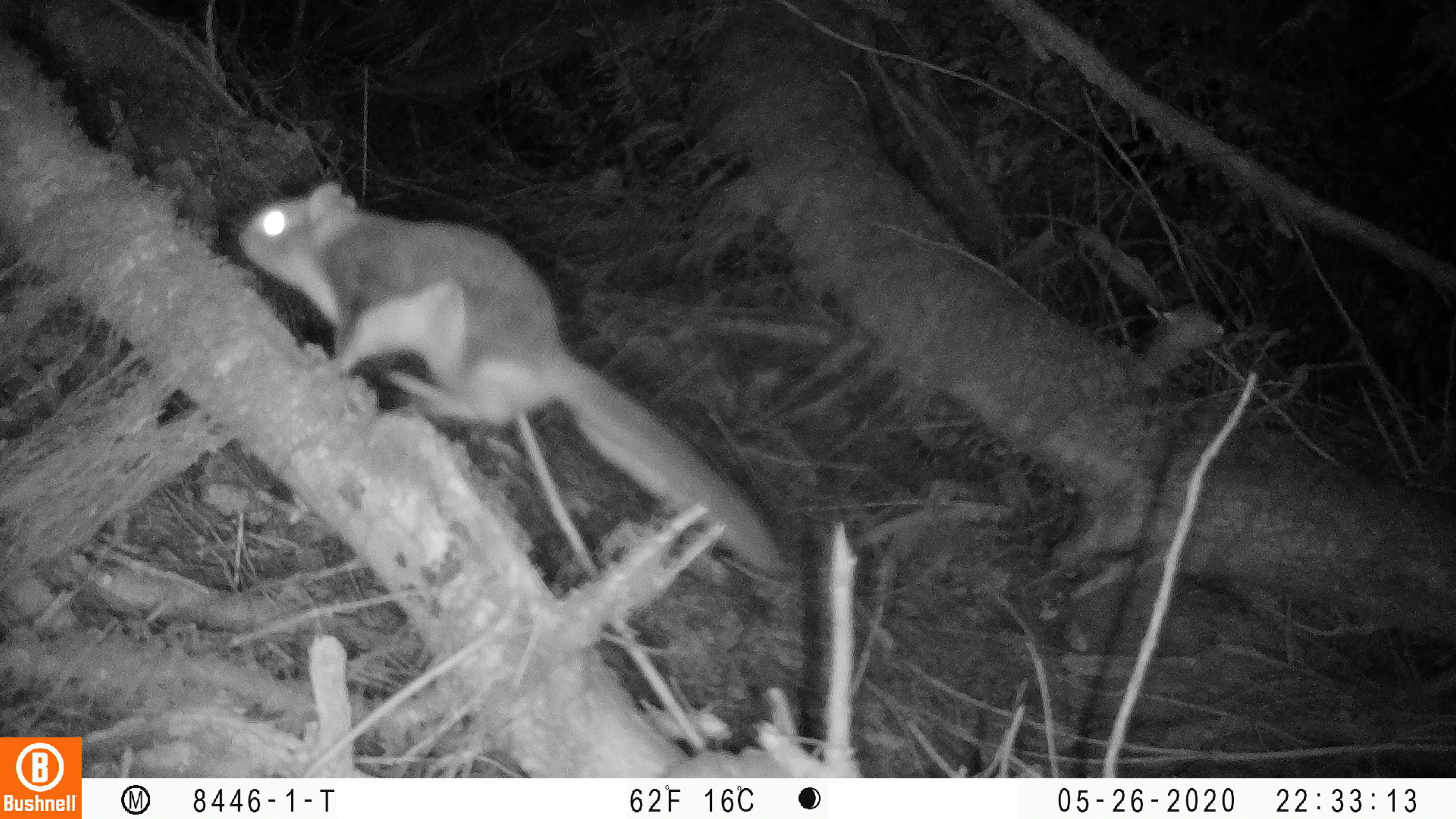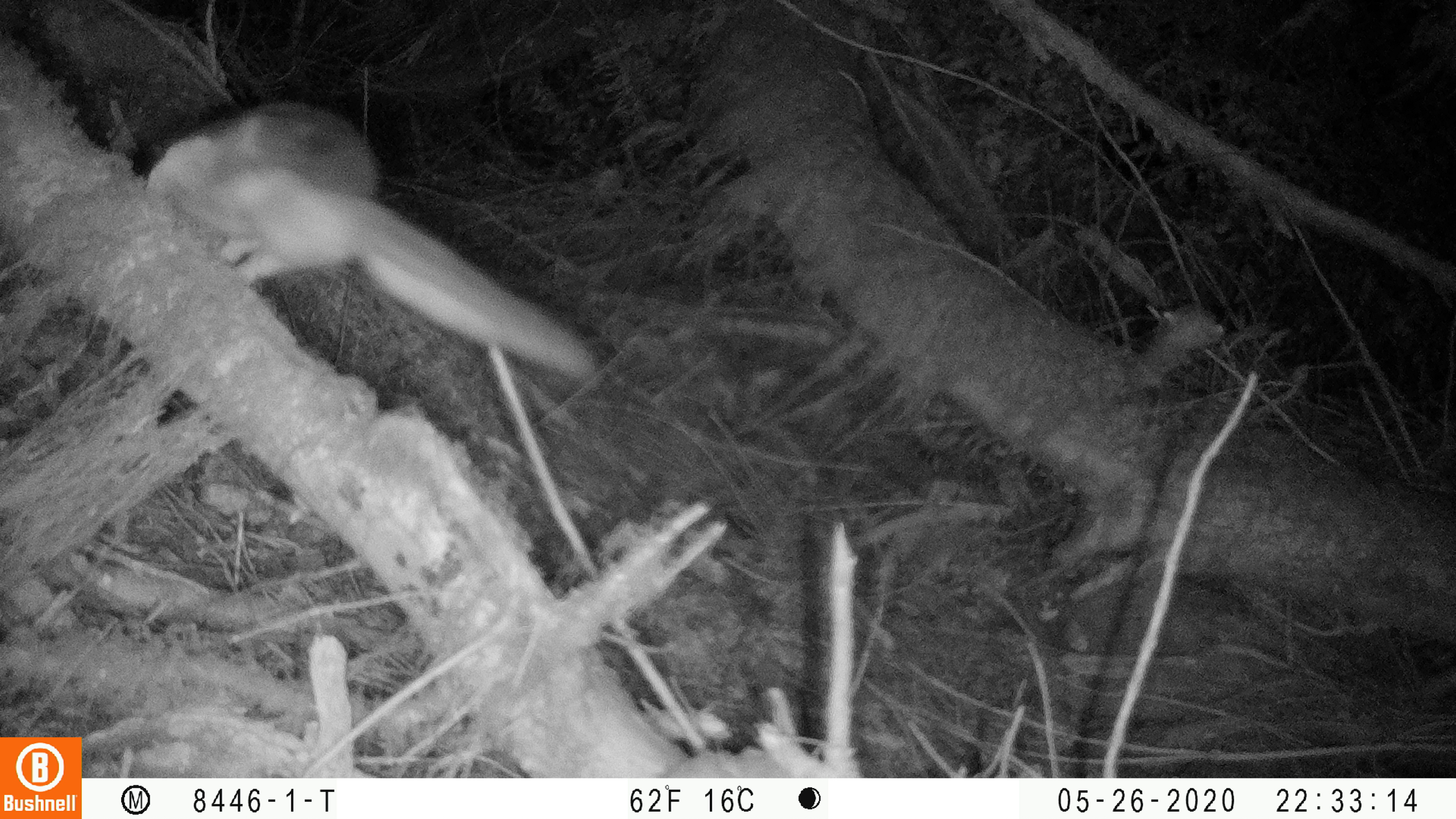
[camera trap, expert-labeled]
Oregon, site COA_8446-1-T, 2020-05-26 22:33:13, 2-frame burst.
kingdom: Animalia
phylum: Chordata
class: Mammalia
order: Rodentia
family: Sciuridae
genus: Glaucomys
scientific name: Glaucomys oregonensis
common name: humboldt's flying squirrel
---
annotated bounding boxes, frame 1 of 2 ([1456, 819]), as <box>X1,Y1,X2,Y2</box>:
humboldt's flying squirrel: <box>230,172,800,592</box>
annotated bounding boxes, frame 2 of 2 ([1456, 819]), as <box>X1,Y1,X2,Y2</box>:
humboldt's flying squirrel: <box>129,90,621,398</box>